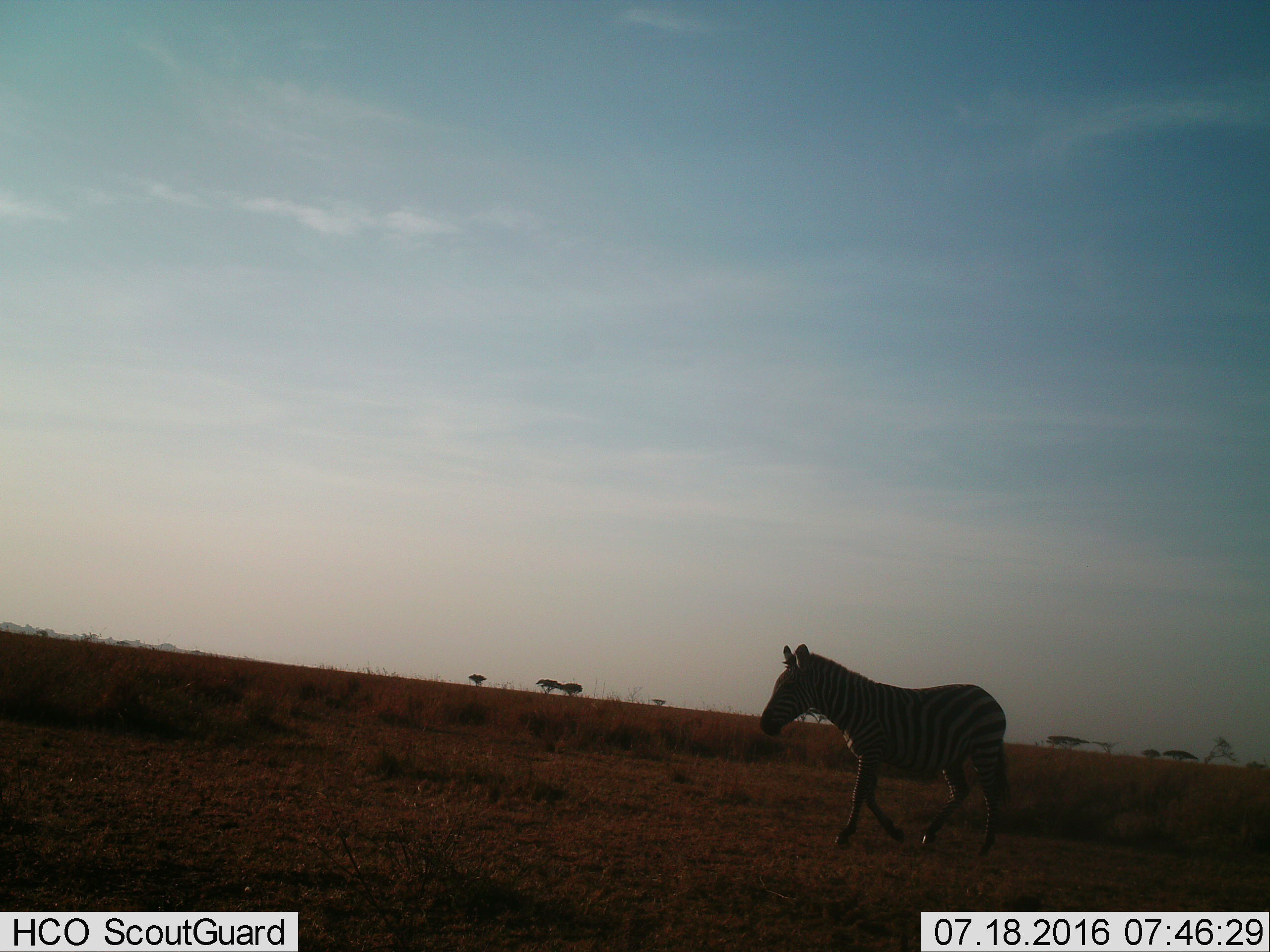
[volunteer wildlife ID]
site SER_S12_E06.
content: unidentified animal